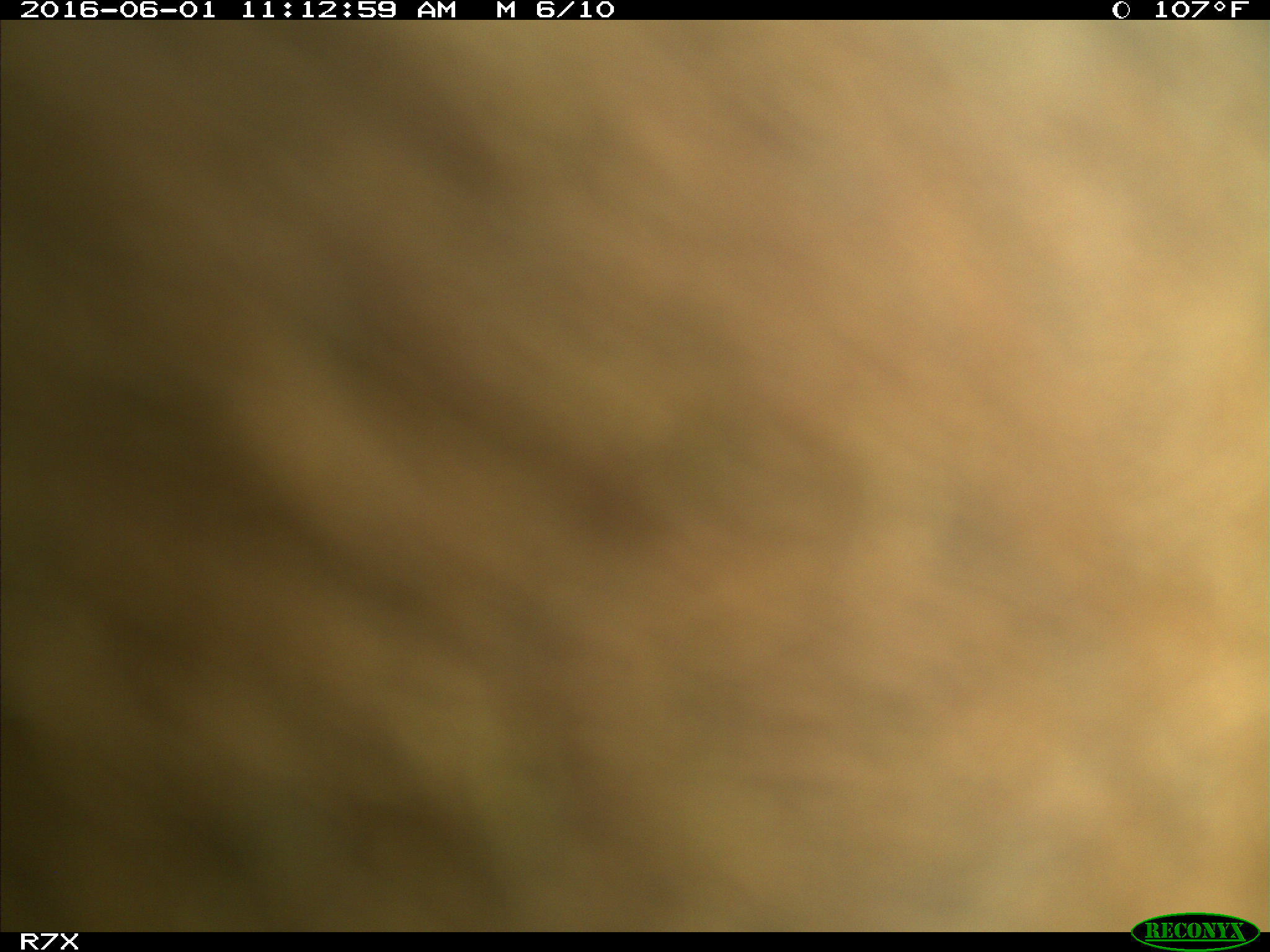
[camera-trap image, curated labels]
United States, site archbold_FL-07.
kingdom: Animalia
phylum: Chordata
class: Mammalia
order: Artiodactyla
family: Bovidae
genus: Bos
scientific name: Bos taurus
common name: domestic cow